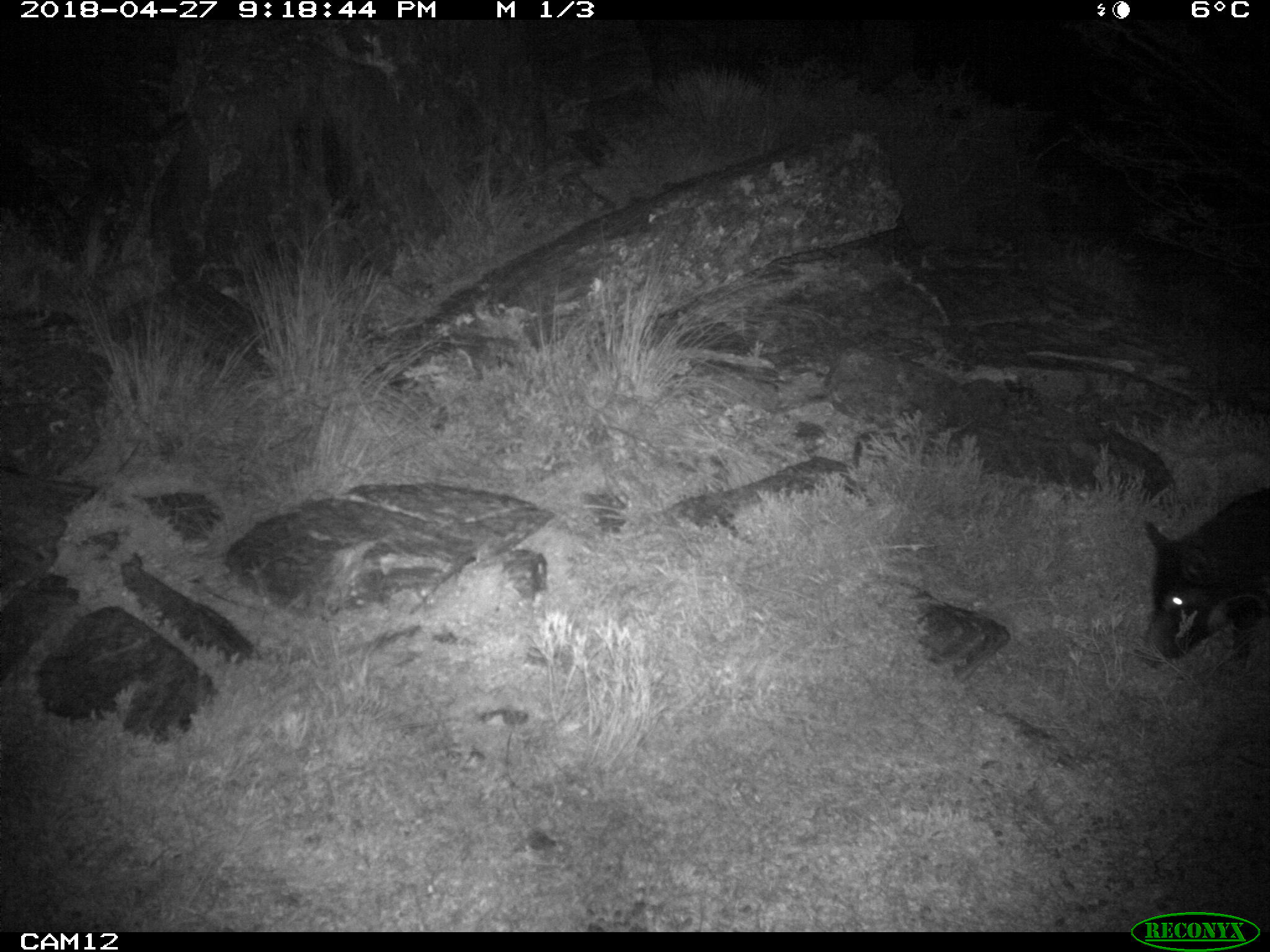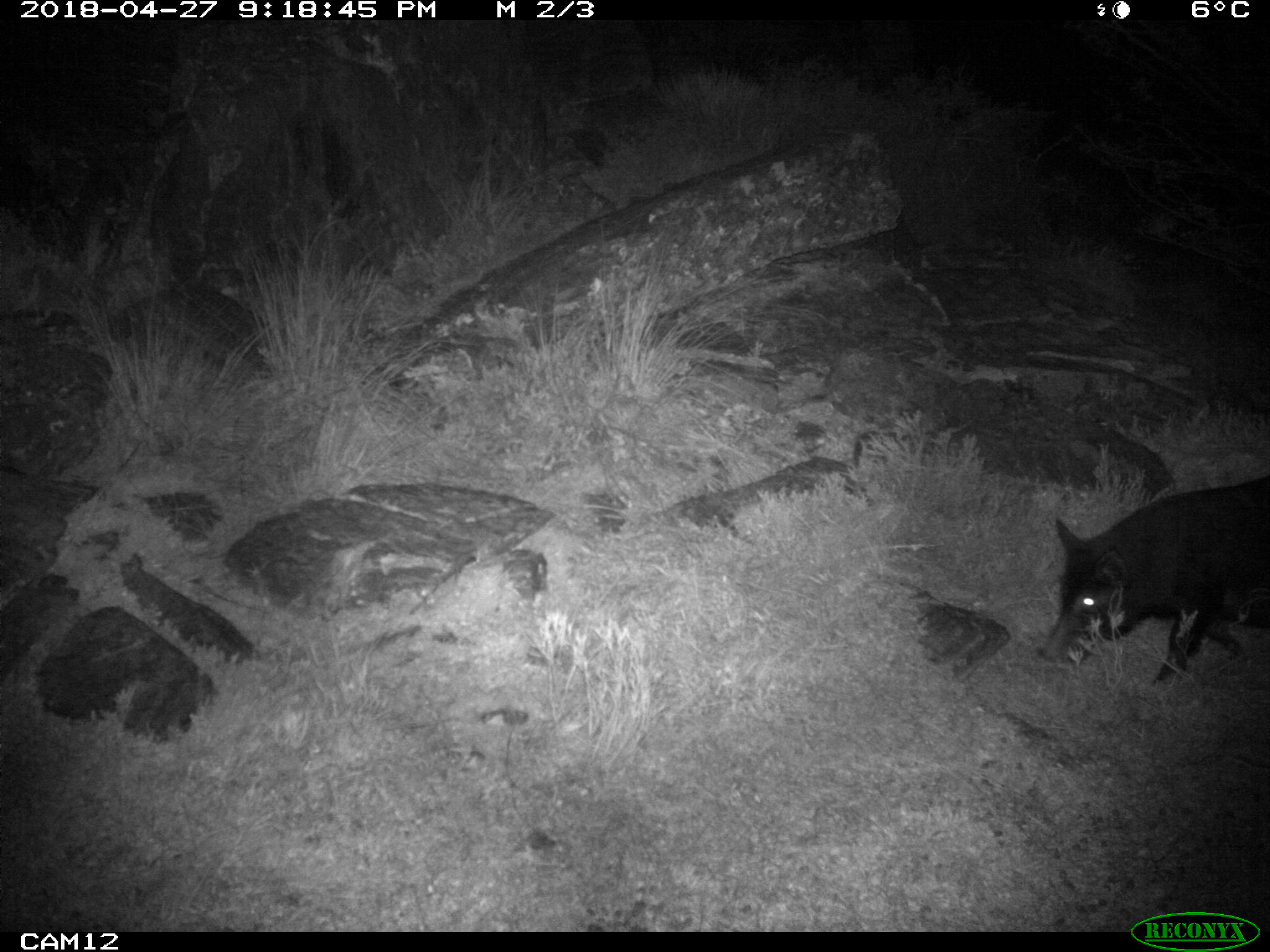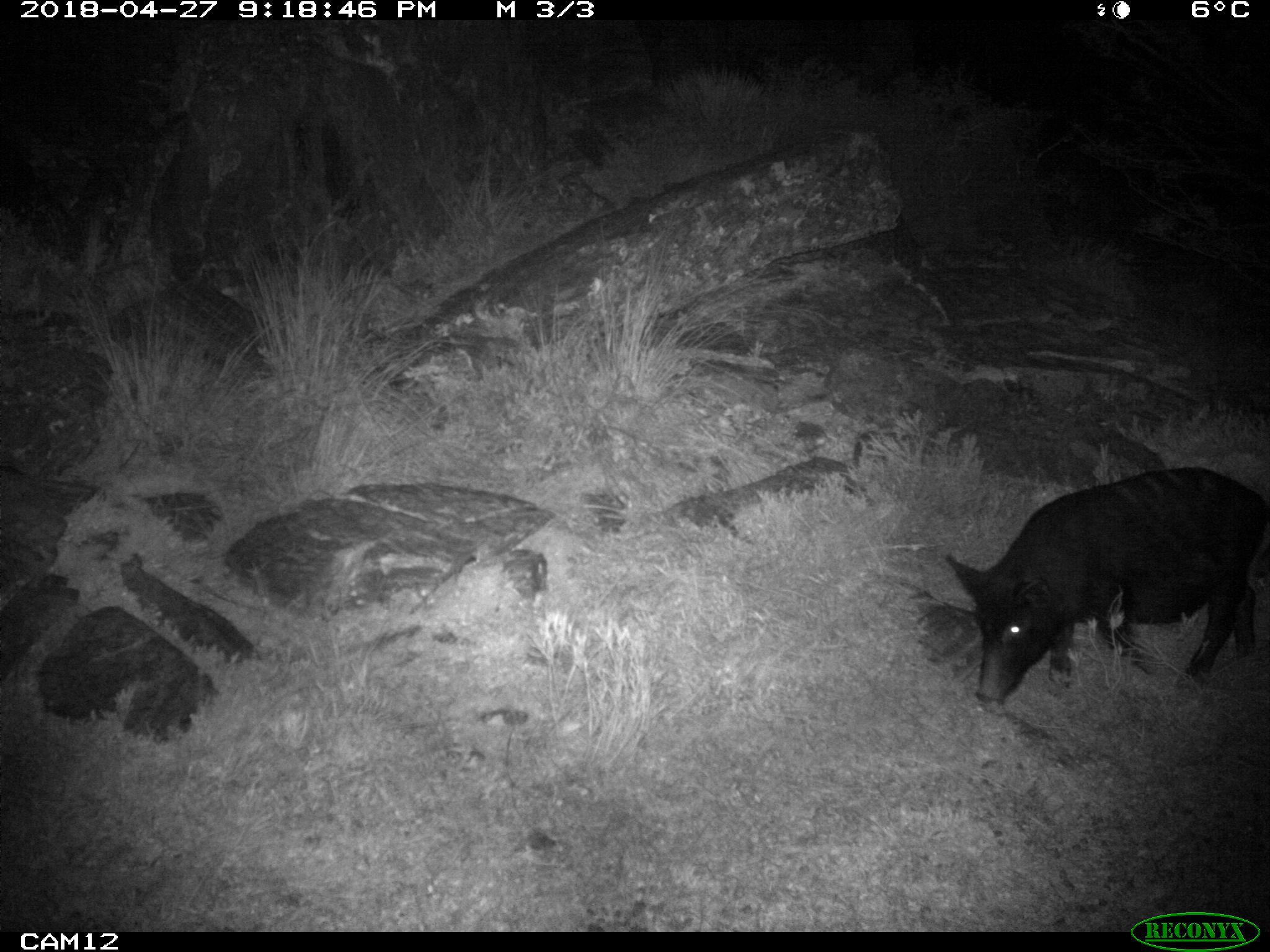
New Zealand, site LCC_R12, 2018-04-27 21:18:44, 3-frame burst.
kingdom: Animalia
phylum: Chordata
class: Mammalia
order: Artiodactyla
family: Suidae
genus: Sus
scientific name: Sus scrofa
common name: pig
Pig (Sus scrofa).